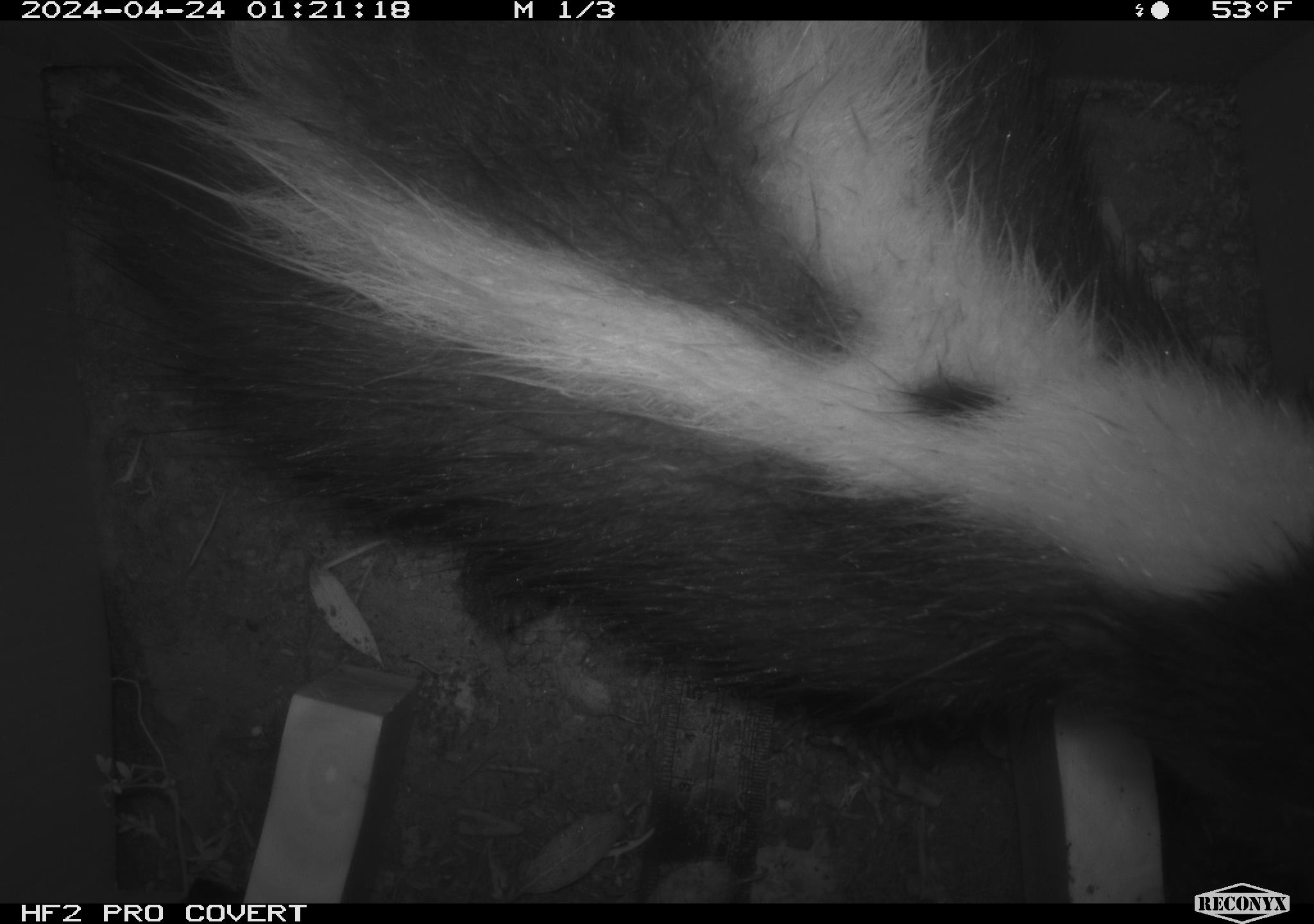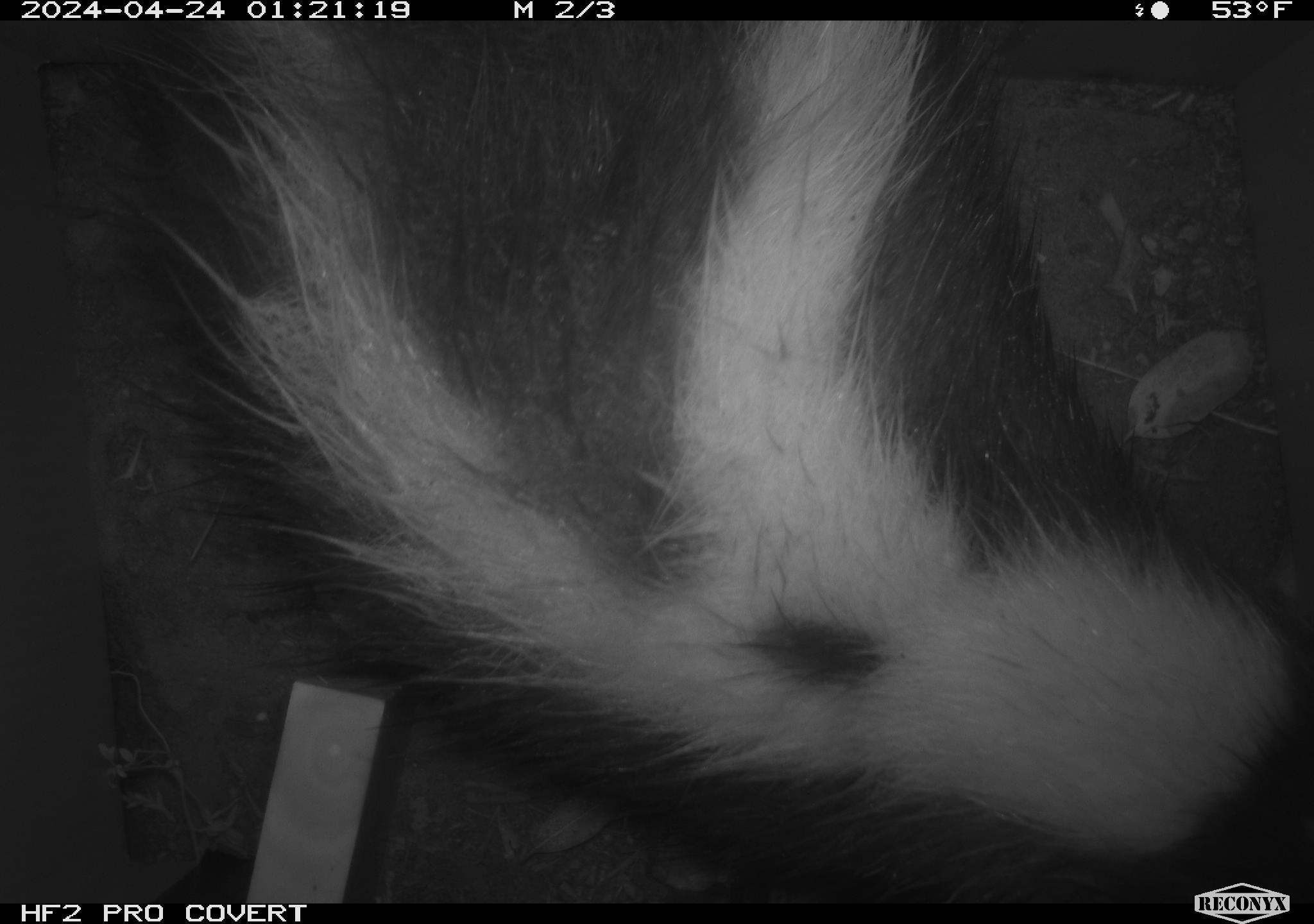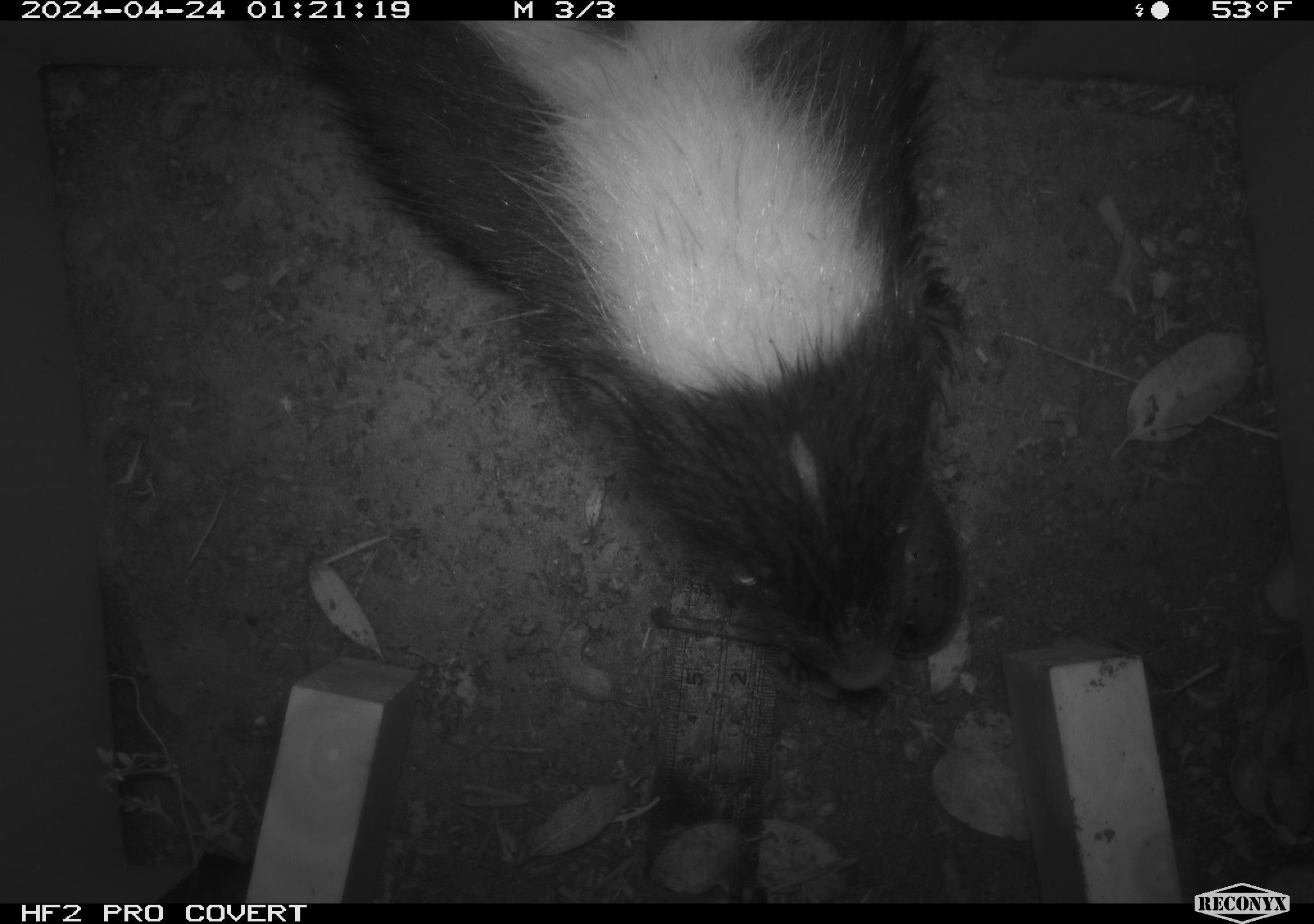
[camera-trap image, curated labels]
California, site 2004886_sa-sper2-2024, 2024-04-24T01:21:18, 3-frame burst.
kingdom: Animalia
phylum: Chordata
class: Mammalia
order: Carnivora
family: Mephitidae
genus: Mephitis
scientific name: Mephitis mephitis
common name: striped skunk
Striped skunk (Mephitis mephitis).